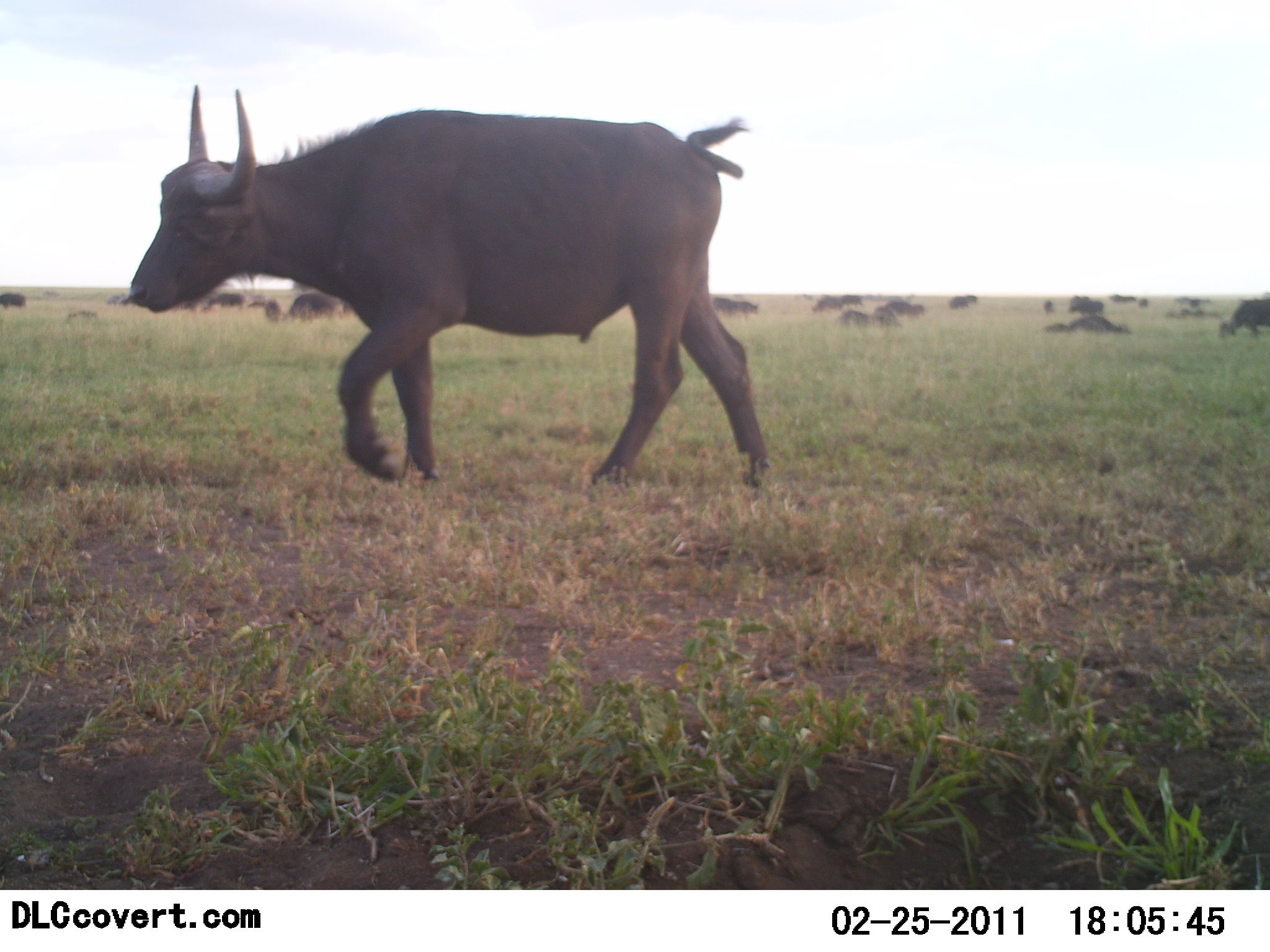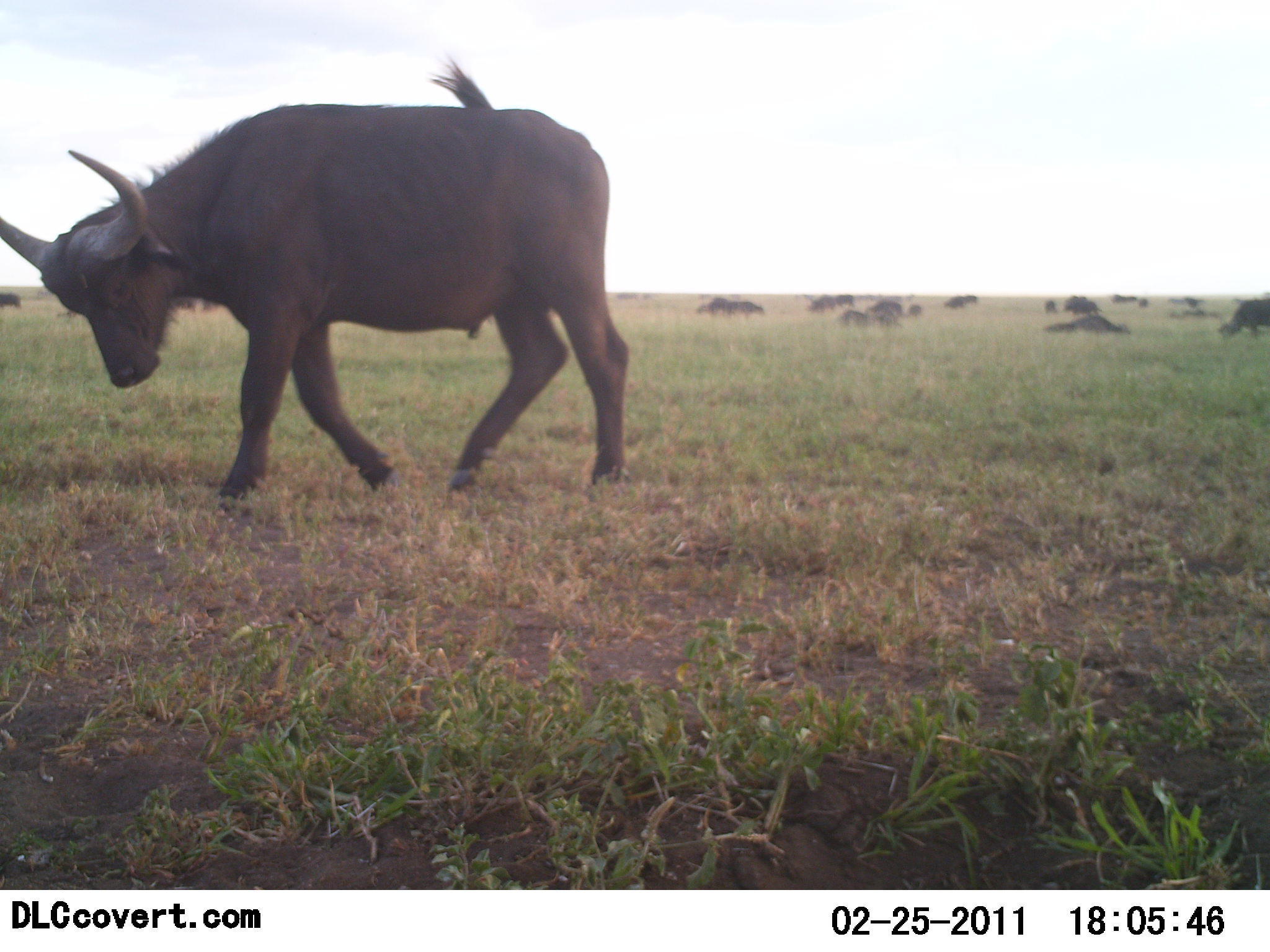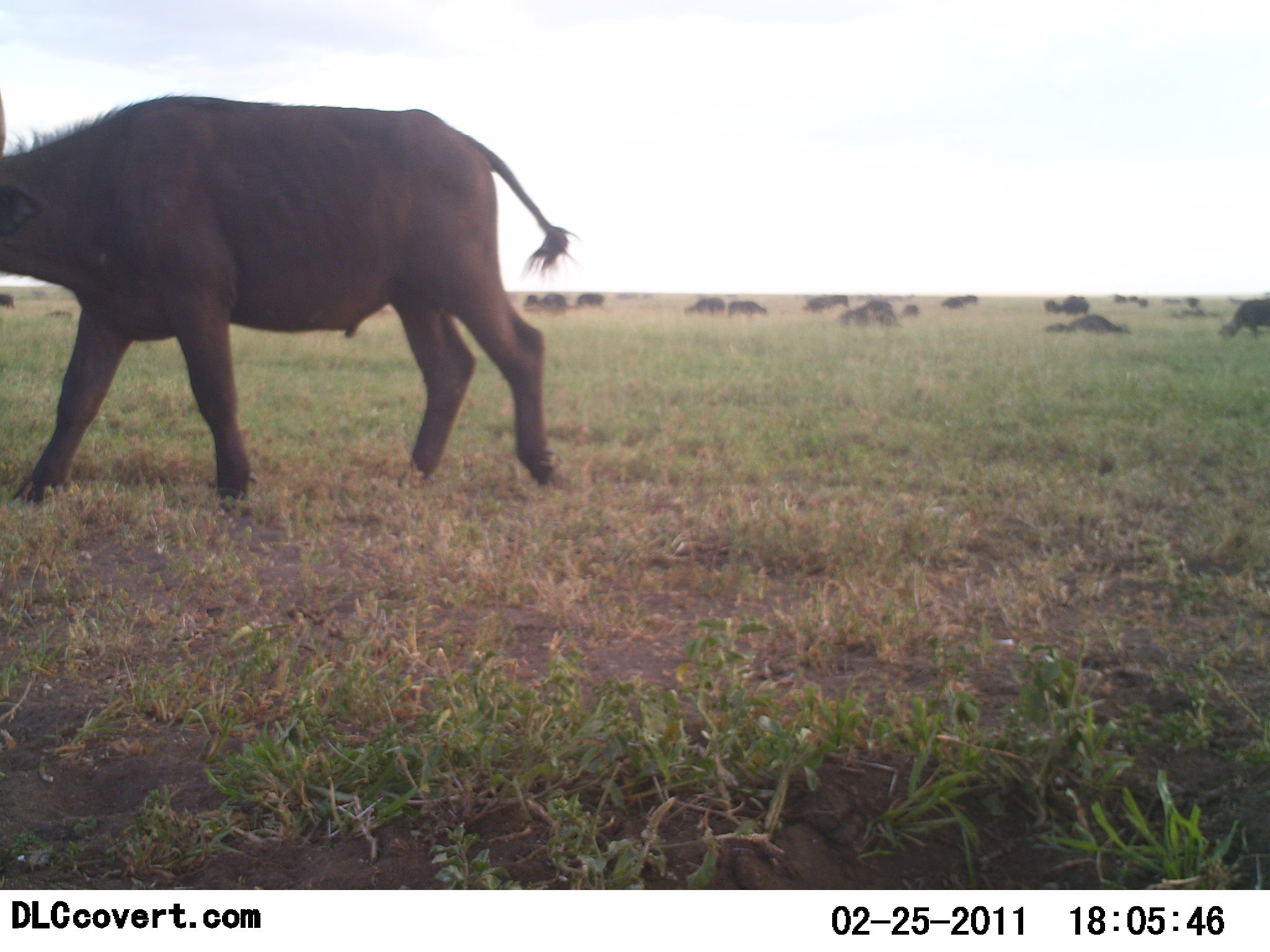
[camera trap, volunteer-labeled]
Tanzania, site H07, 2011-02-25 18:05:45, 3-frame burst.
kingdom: Animalia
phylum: Chordata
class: Mammalia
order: Artiodactyla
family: Bovidae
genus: Syncerus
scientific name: Syncerus caffer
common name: cape buffalo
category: buffalo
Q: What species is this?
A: Buffalo (cape buffalo) (Syncerus caffer).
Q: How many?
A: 11-50.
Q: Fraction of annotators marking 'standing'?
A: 27%.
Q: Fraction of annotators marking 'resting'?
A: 36%.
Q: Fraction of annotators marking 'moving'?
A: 100%.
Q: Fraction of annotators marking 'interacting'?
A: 0%.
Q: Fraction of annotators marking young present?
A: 0%.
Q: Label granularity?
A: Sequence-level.